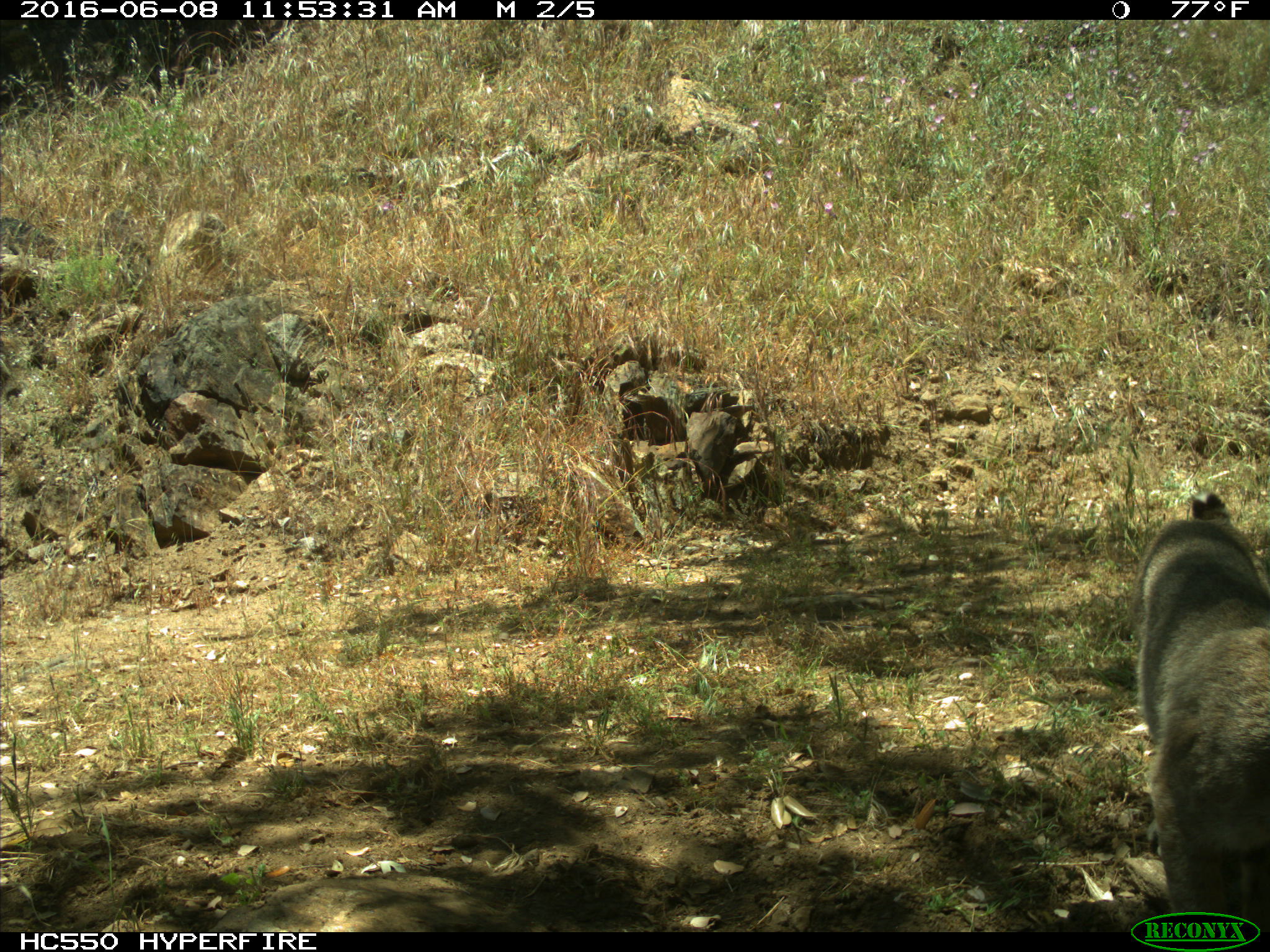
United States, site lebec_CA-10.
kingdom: Animalia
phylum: Chordata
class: Mammalia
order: Carnivora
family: Felidae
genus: Lynx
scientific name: Lynx rufus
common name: bobcat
Lynx rufus (bobcat).